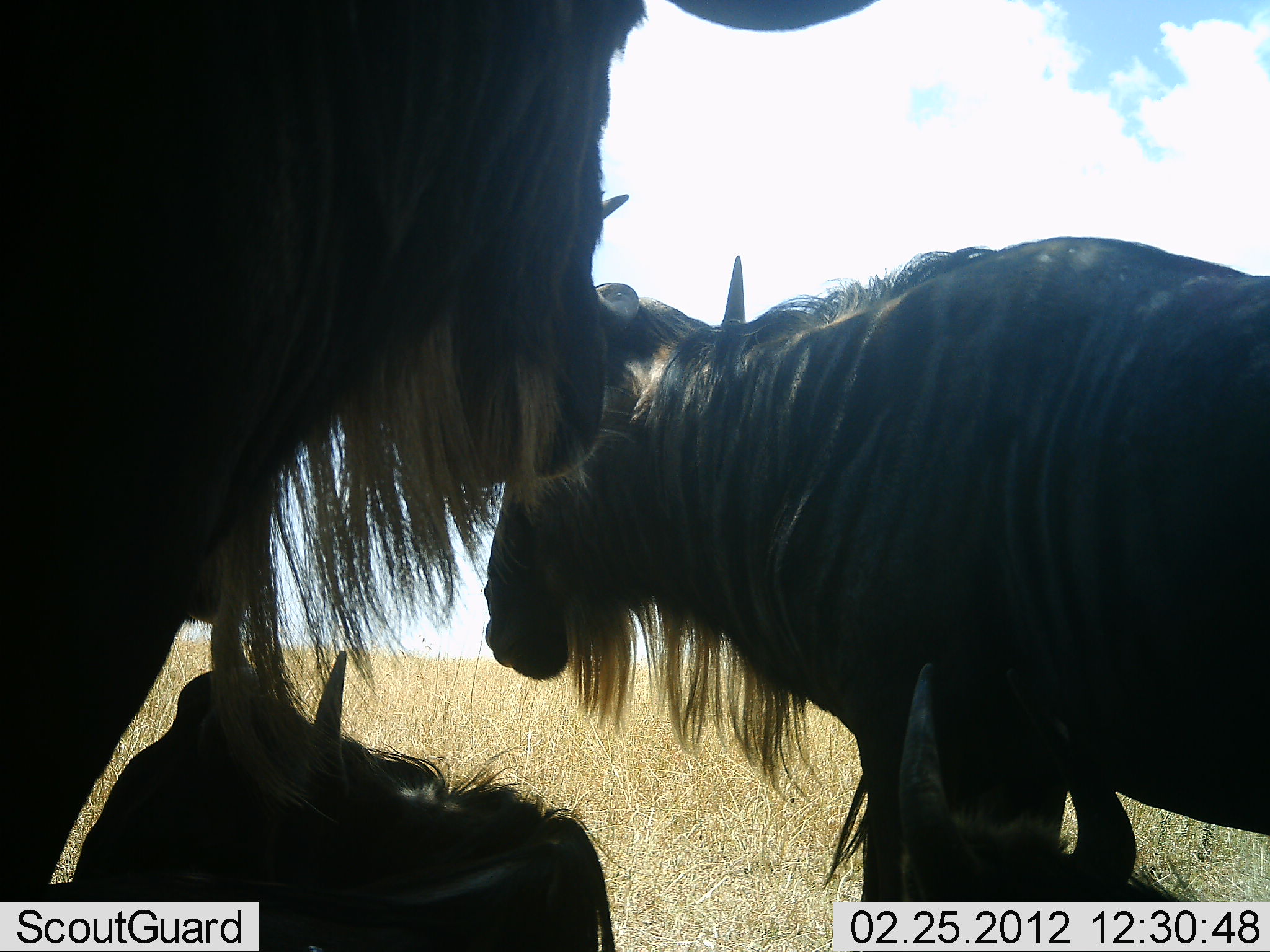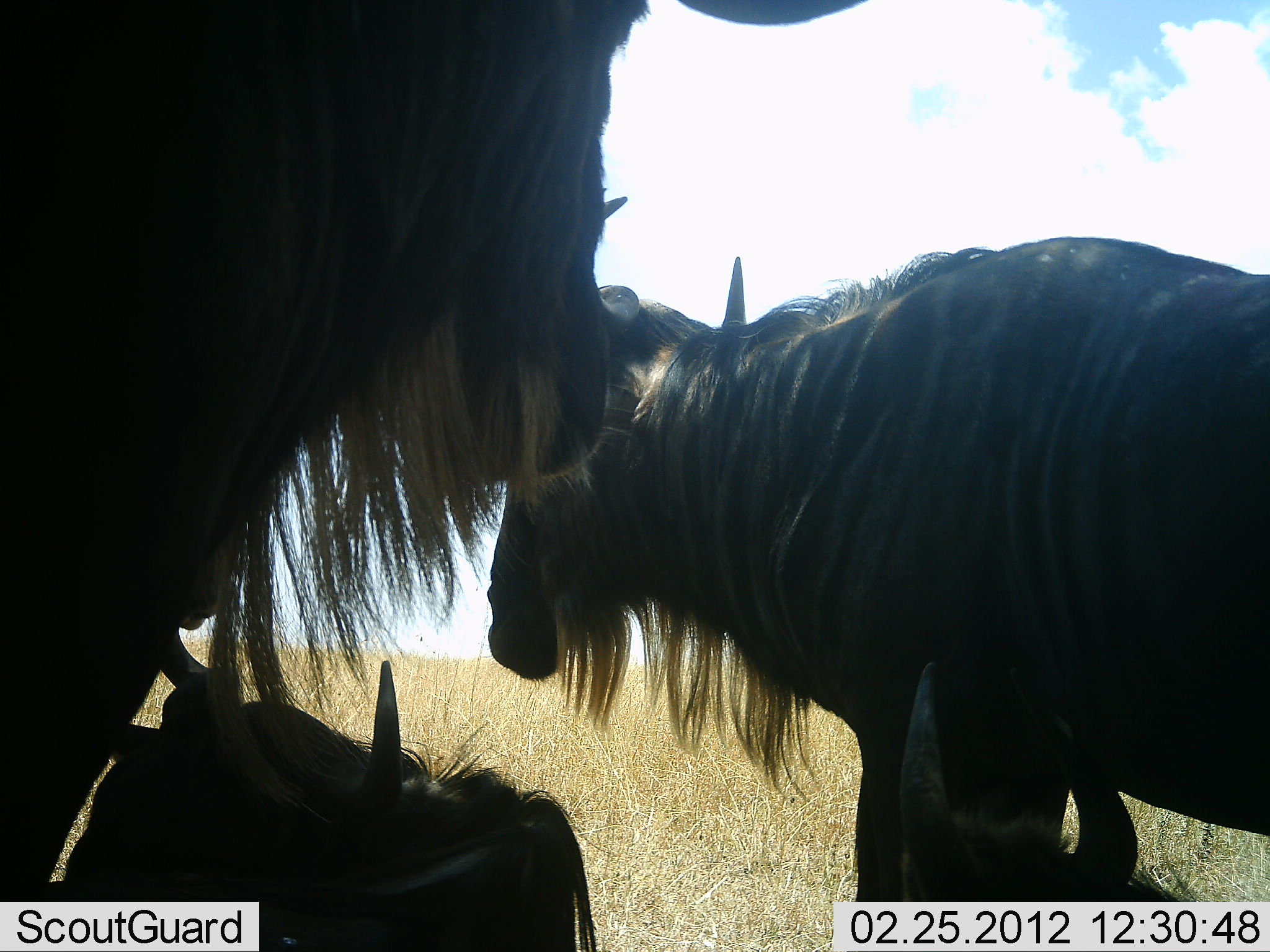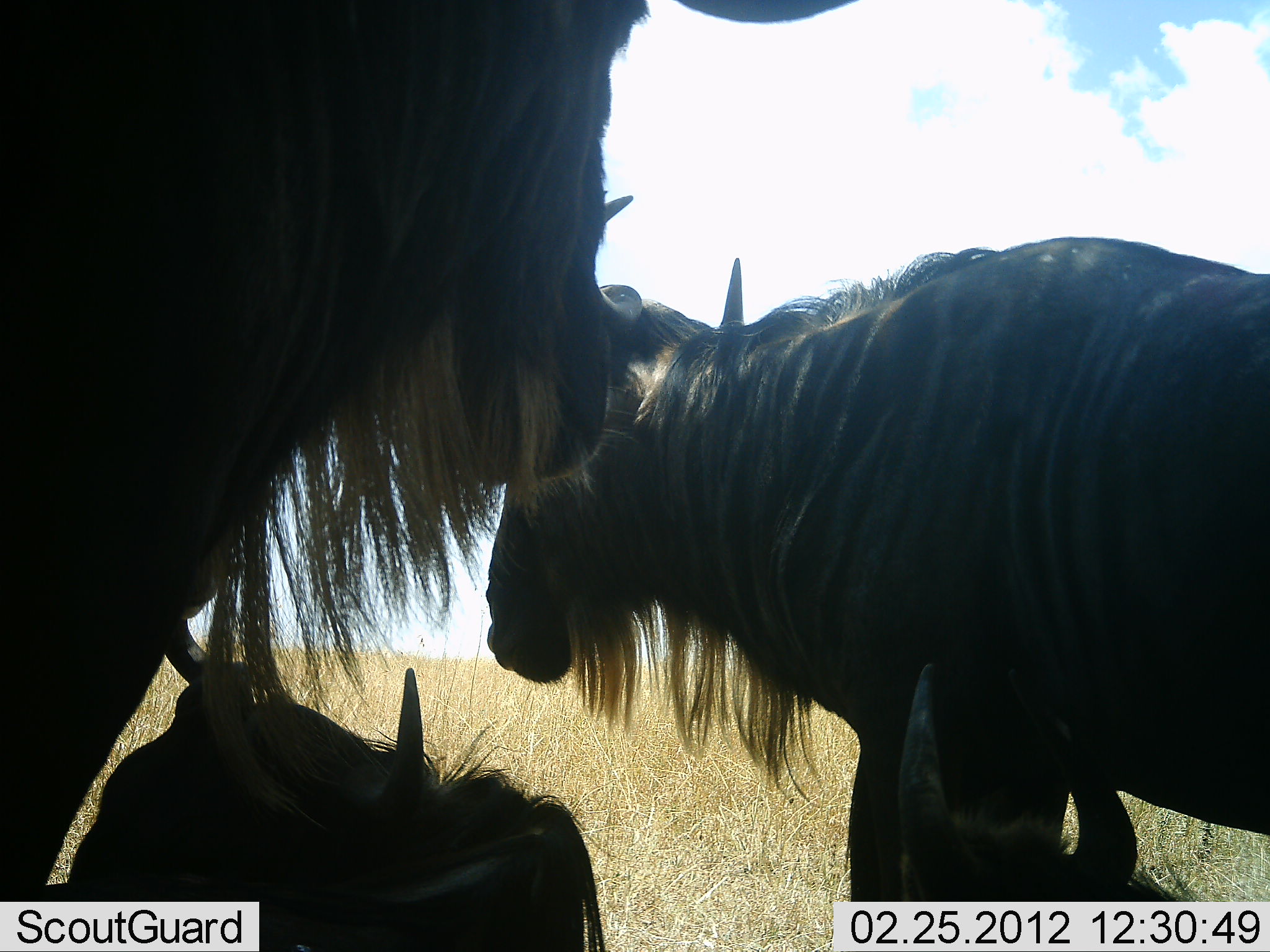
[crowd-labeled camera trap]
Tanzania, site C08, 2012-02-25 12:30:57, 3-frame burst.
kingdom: Animalia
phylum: Chordata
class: Mammalia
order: Artiodactyla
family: Bovidae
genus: Connochaetes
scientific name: Connochaetes taurinus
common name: blue wildebeest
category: wildebeest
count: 4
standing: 88%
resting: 94%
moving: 0%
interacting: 12%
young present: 6%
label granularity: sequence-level